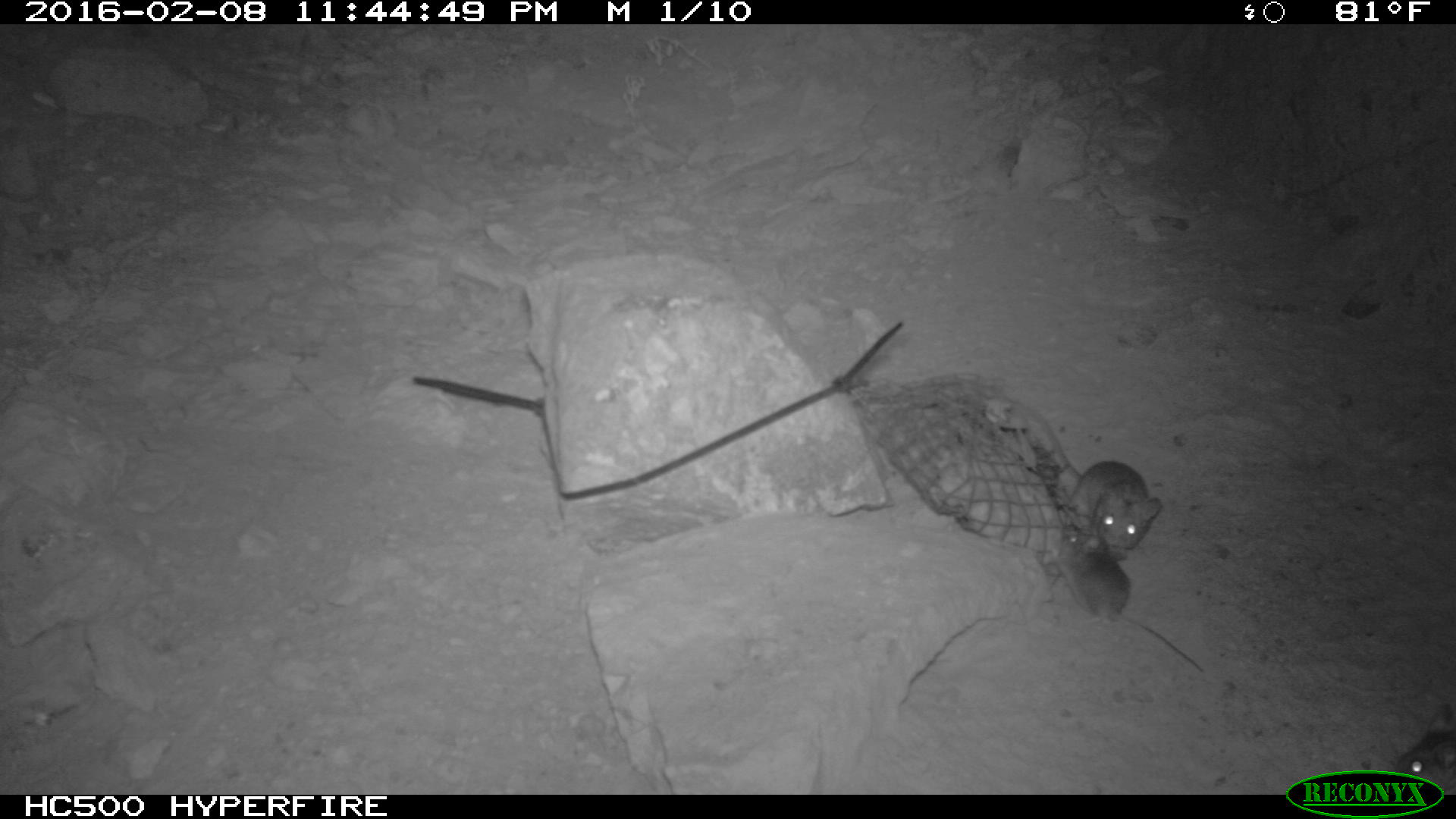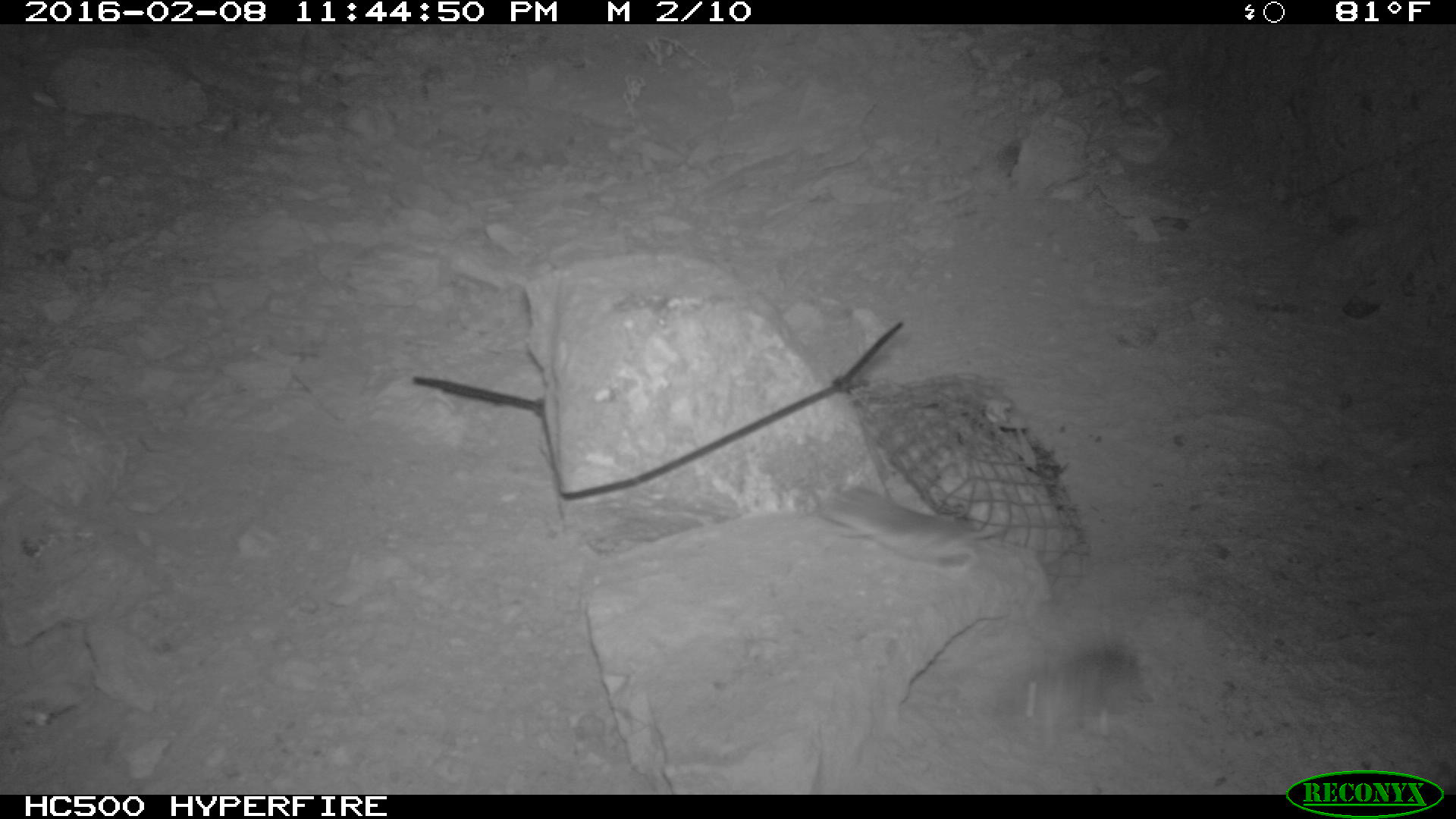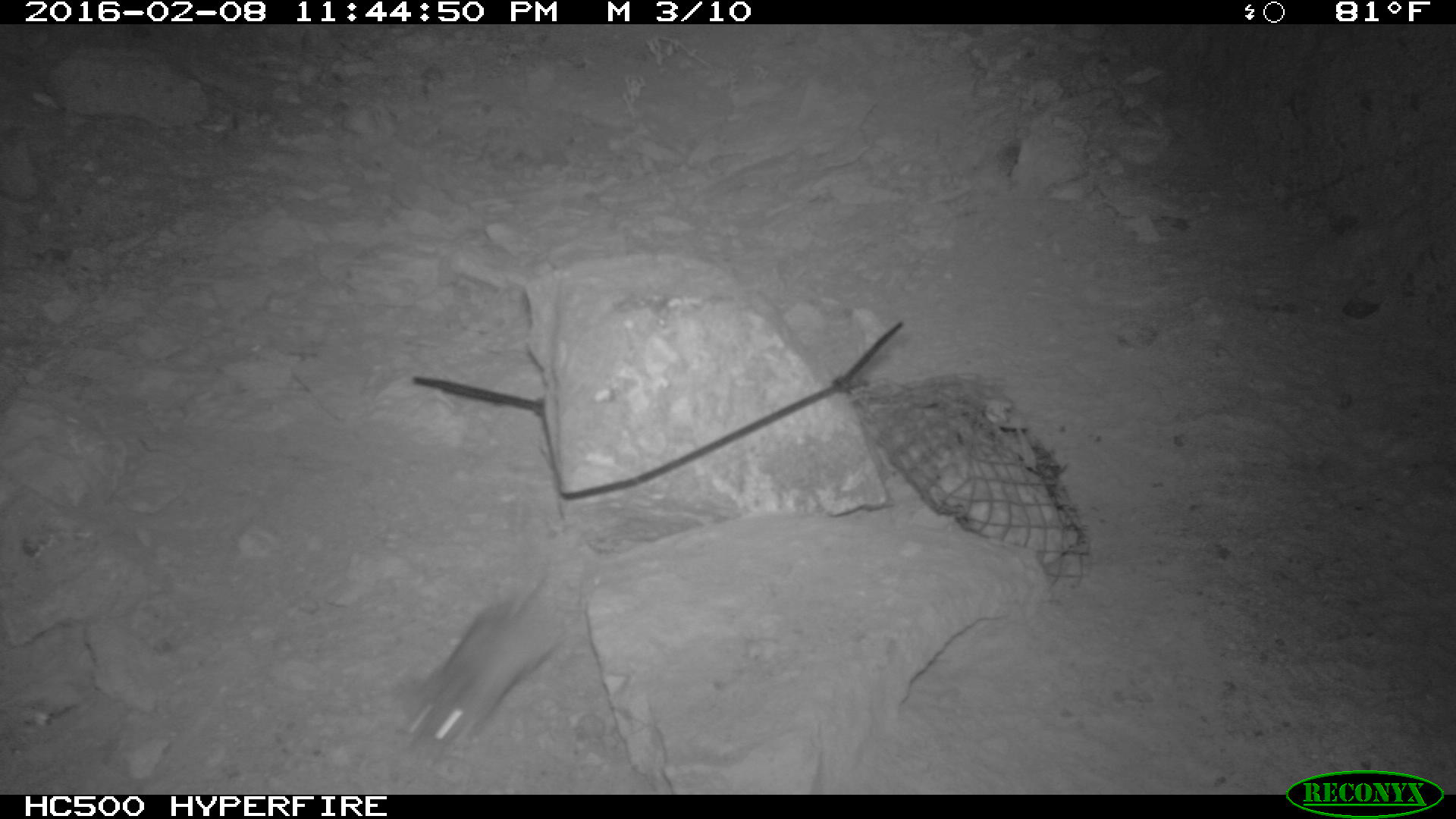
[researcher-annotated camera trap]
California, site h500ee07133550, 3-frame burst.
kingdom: Animalia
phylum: Chordata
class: Mammalia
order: Rodentia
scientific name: Rodentia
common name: rodent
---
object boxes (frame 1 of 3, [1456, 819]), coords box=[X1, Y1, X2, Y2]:
rodent: box=[999, 393, 1156, 553]; box=[1053, 519, 1205, 673]; box=[1401, 694, 1455, 790]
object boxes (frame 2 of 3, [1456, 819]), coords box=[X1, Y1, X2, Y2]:
rodent: box=[814, 478, 1014, 574]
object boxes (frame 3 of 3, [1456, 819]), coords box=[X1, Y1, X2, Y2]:
rodent: box=[405, 546, 562, 756]